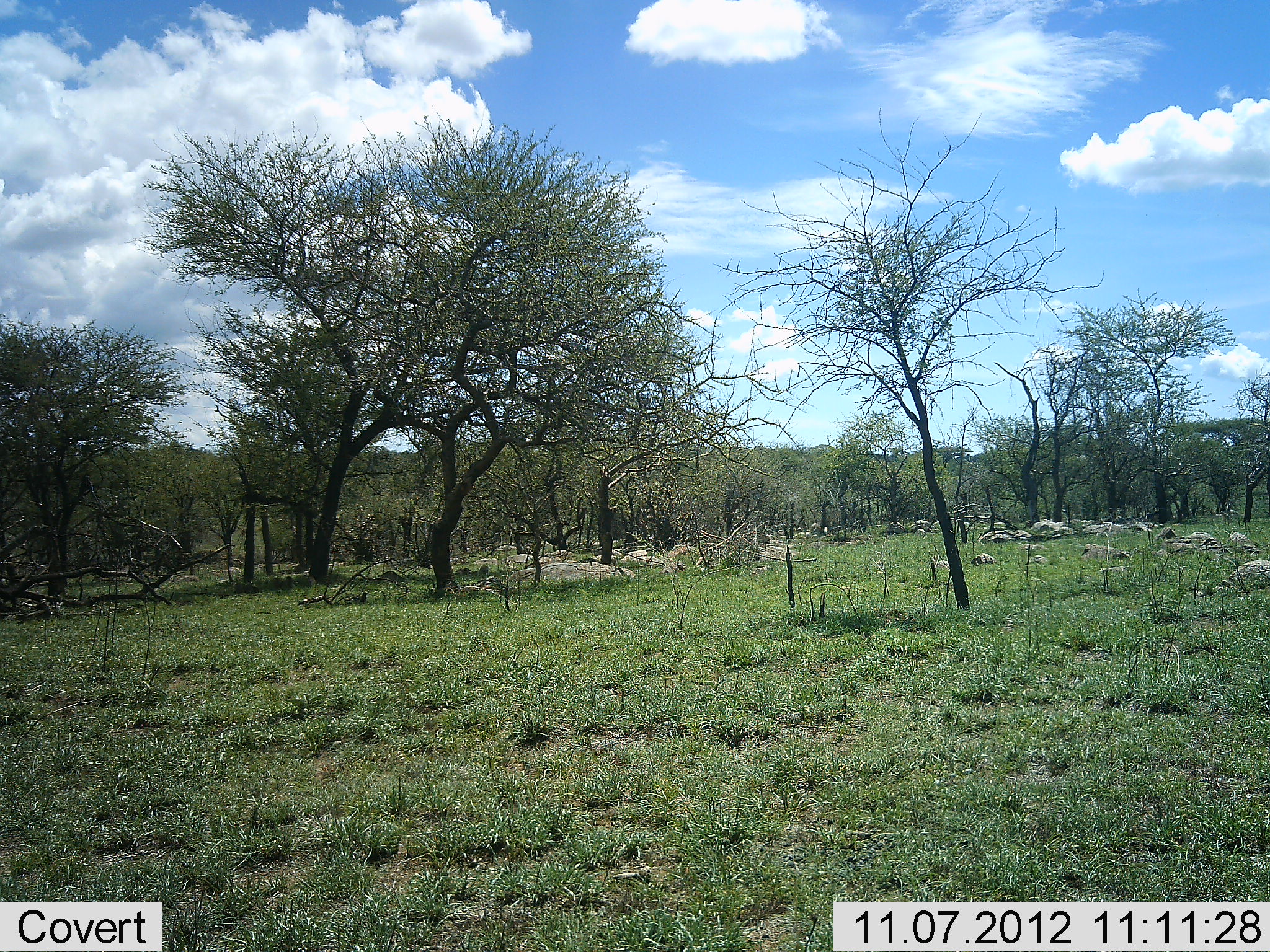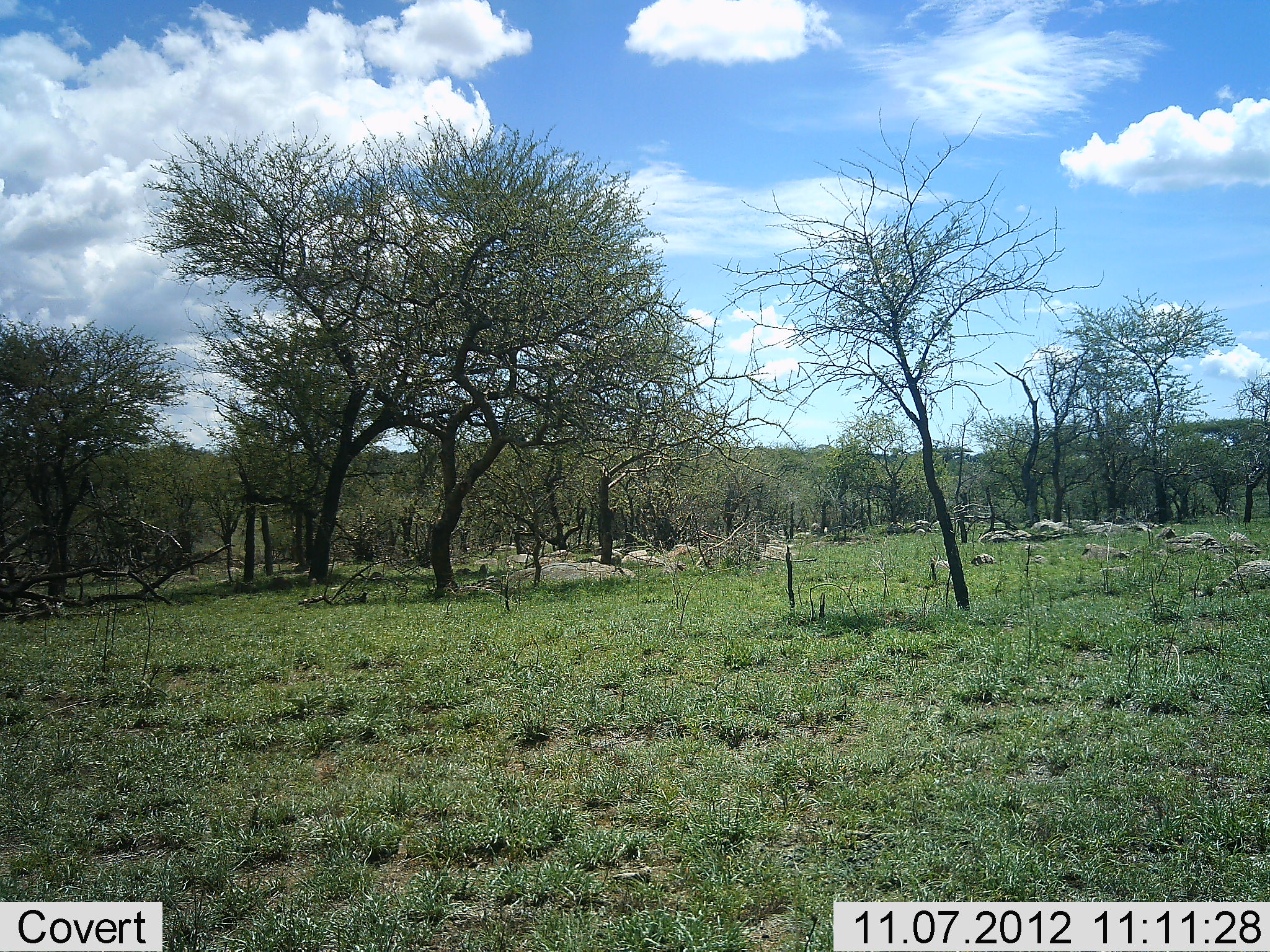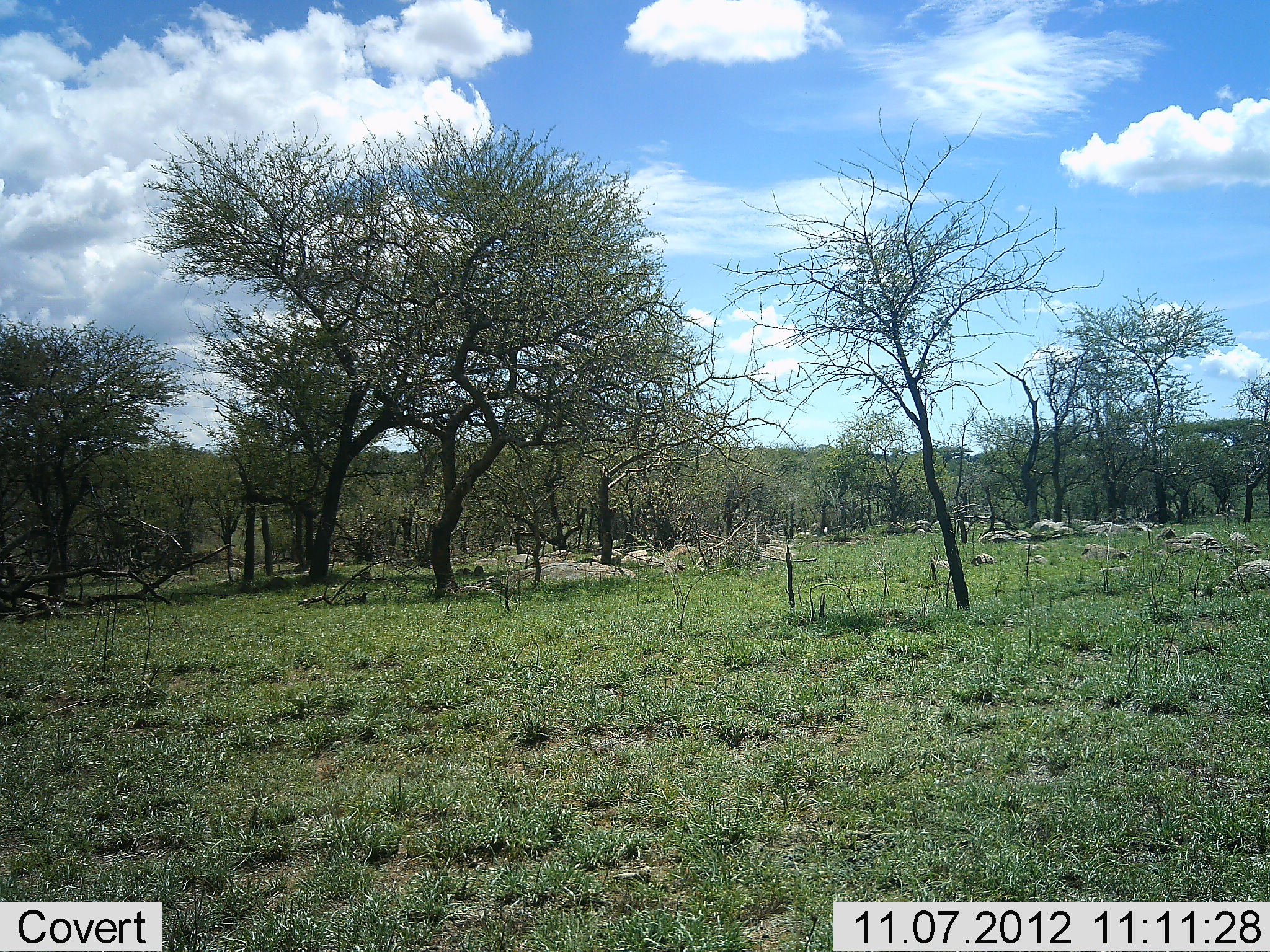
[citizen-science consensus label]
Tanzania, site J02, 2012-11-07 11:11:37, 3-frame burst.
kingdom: Animalia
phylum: Chordata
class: Aves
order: Galliformes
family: Numididae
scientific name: Numididae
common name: guinea fowl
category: guineafowl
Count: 5.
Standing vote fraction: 0%.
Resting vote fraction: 0%.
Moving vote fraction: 75%.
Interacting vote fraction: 0%.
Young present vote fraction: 0%.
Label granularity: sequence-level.